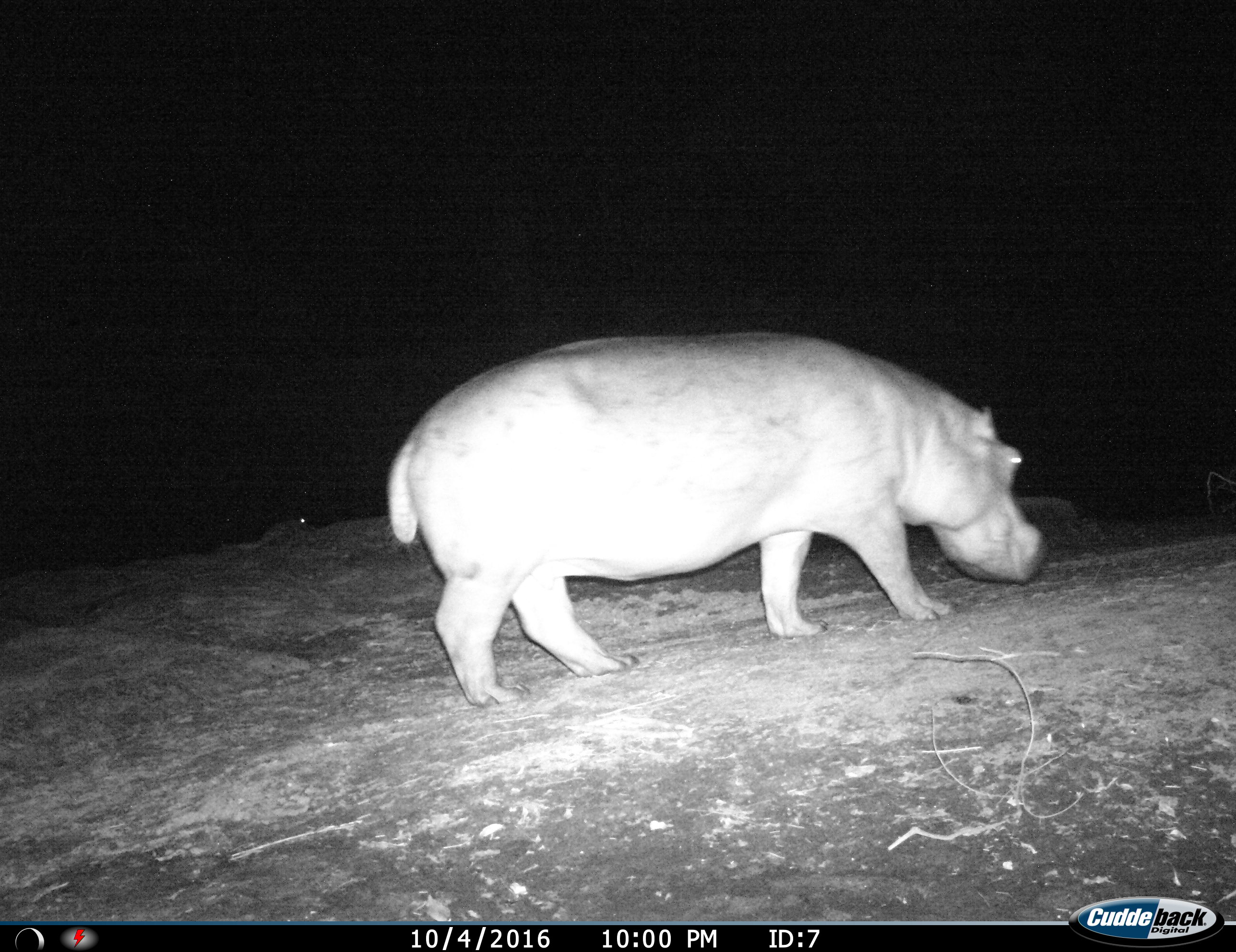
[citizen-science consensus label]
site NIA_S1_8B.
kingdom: Animalia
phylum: Chordata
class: Mammalia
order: Artiodactyla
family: Hippopotamidae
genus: Hippopotamus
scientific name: Hippopotamus amphibius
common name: hippopotamus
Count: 1.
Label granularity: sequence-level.